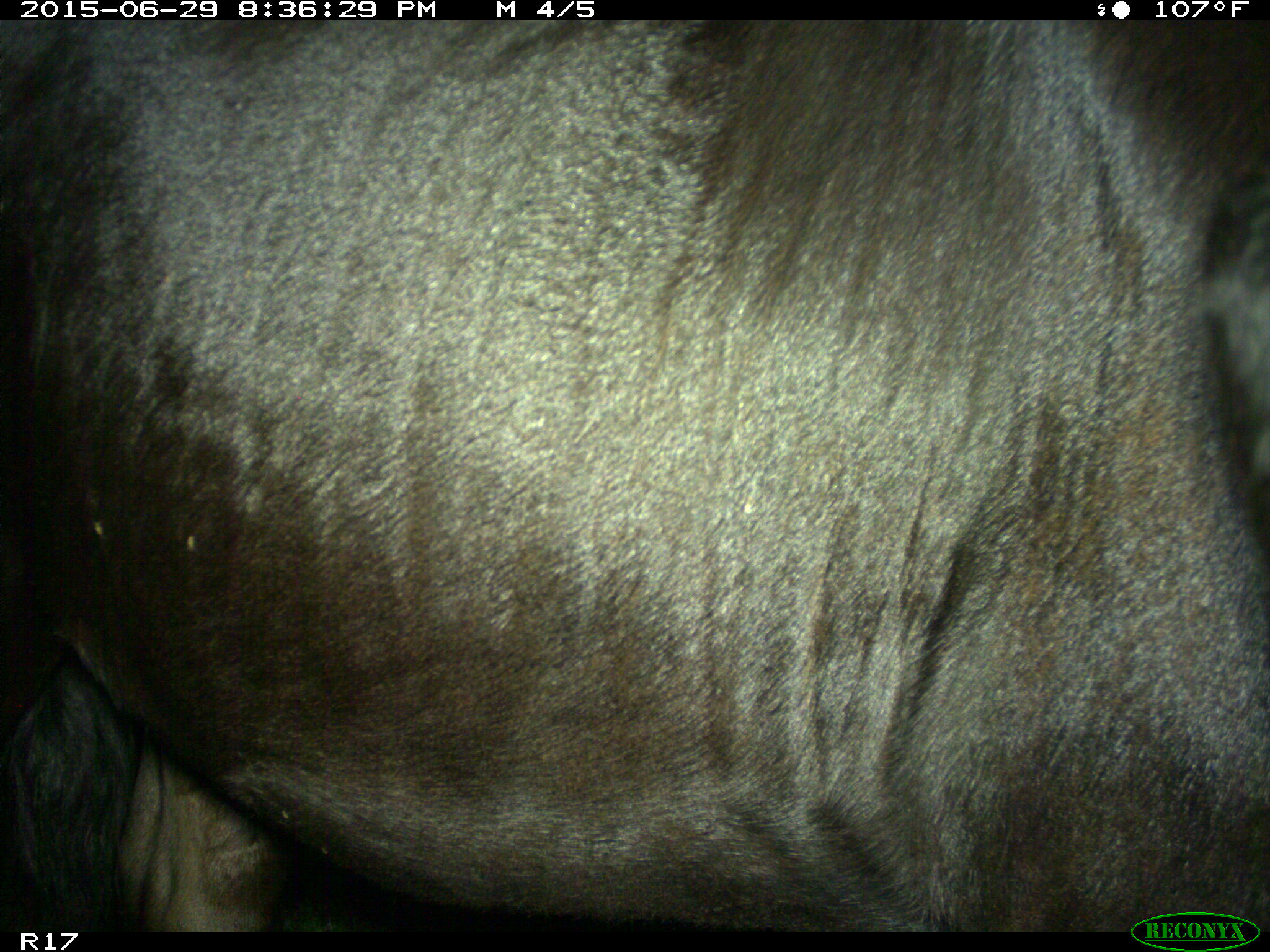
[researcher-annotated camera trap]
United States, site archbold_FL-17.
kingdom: Animalia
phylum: Chordata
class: Mammalia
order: Artiodactyla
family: Bovidae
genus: Bos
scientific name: Bos taurus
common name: domestic cow